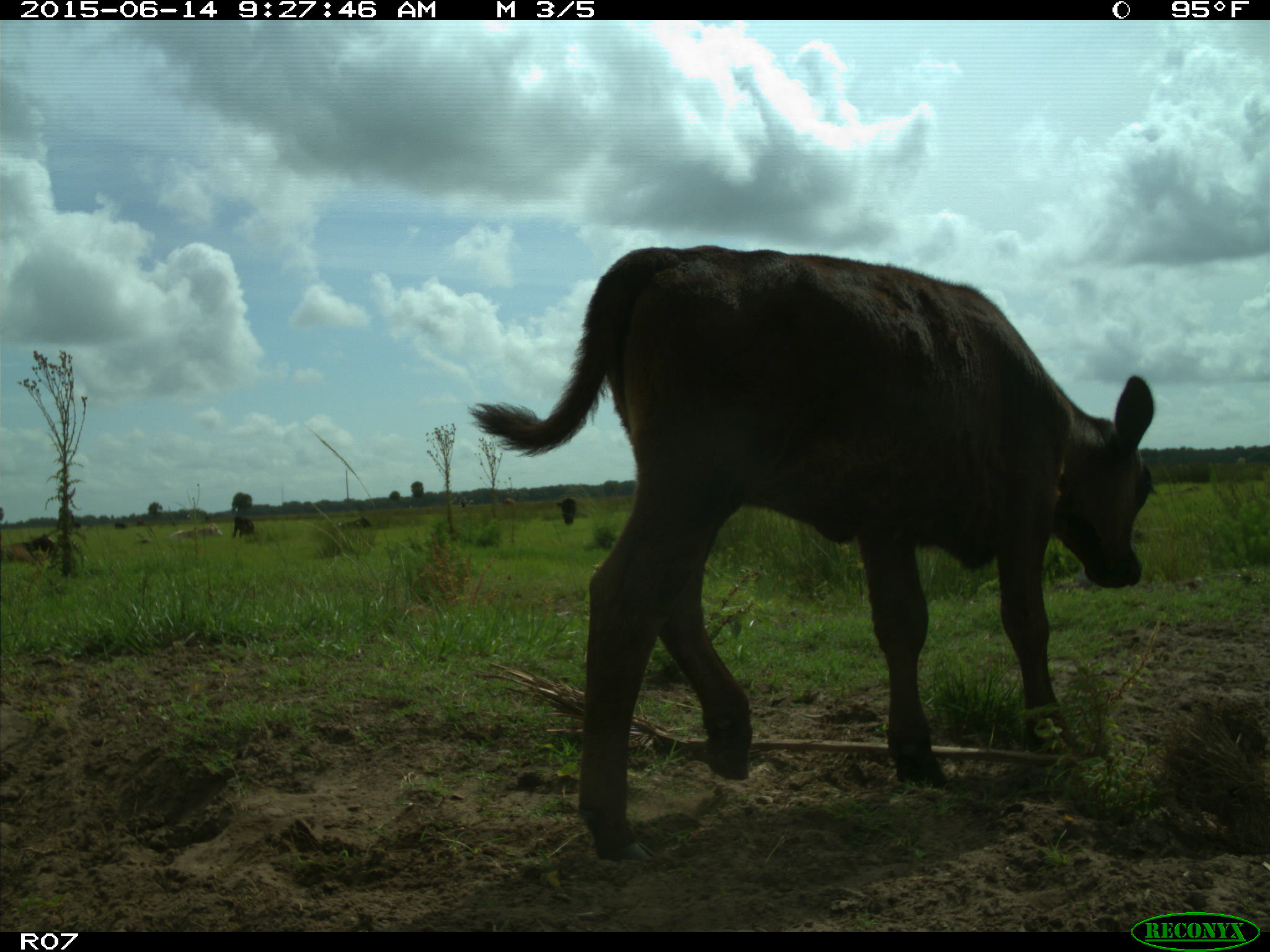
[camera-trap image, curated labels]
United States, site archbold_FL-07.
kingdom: Animalia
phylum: Chordata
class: Mammalia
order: Artiodactyla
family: Bovidae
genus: Bos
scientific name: Bos taurus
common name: domestic cow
Bos taurus (domestic cow).